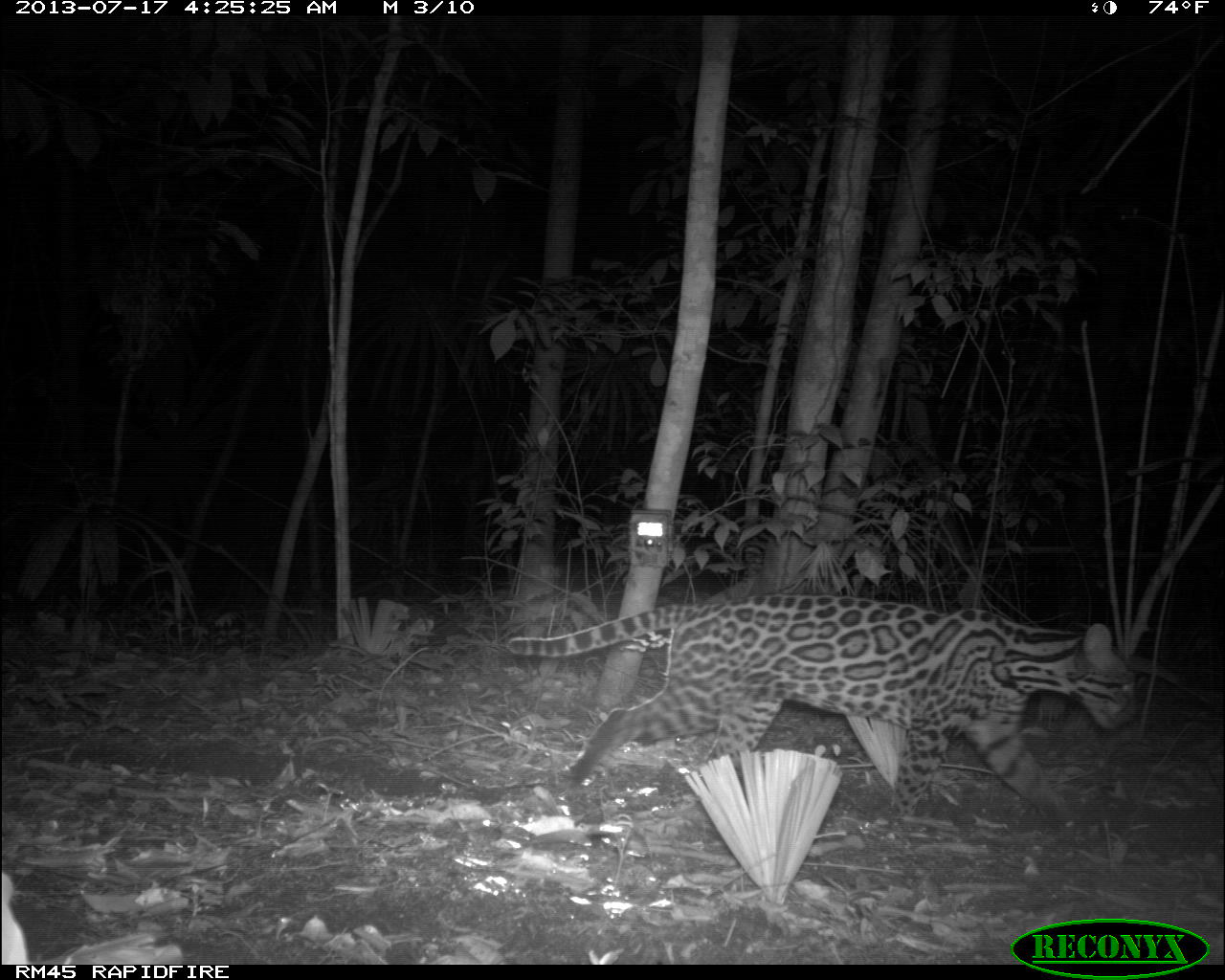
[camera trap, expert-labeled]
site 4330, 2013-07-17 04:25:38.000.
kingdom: Animalia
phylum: Chordata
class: Mammalia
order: Carnivora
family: Felidae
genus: Leopardus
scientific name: Leopardus pardalis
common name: ocelot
Leopardus pardalis (ocelot), count 1, sex male.